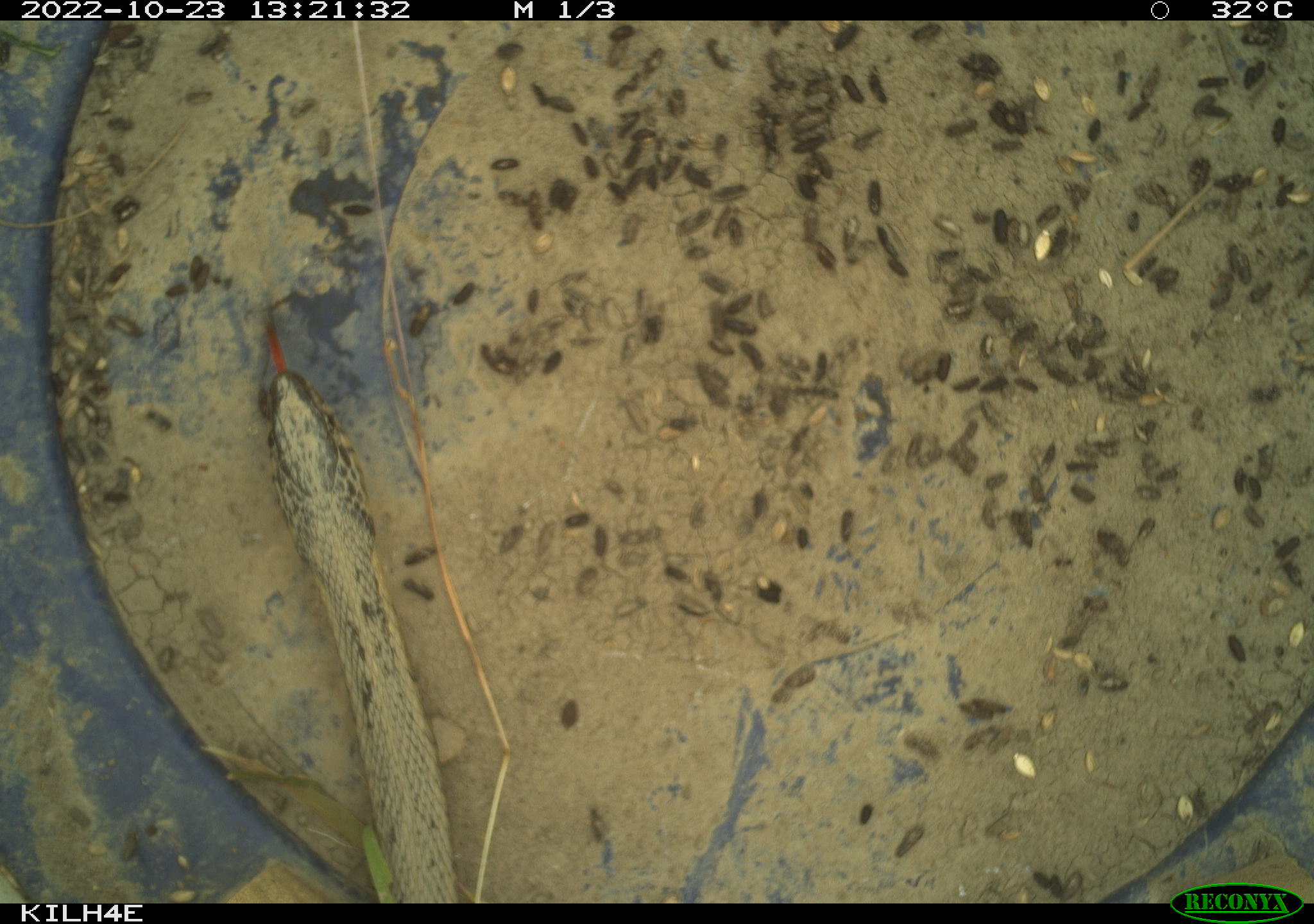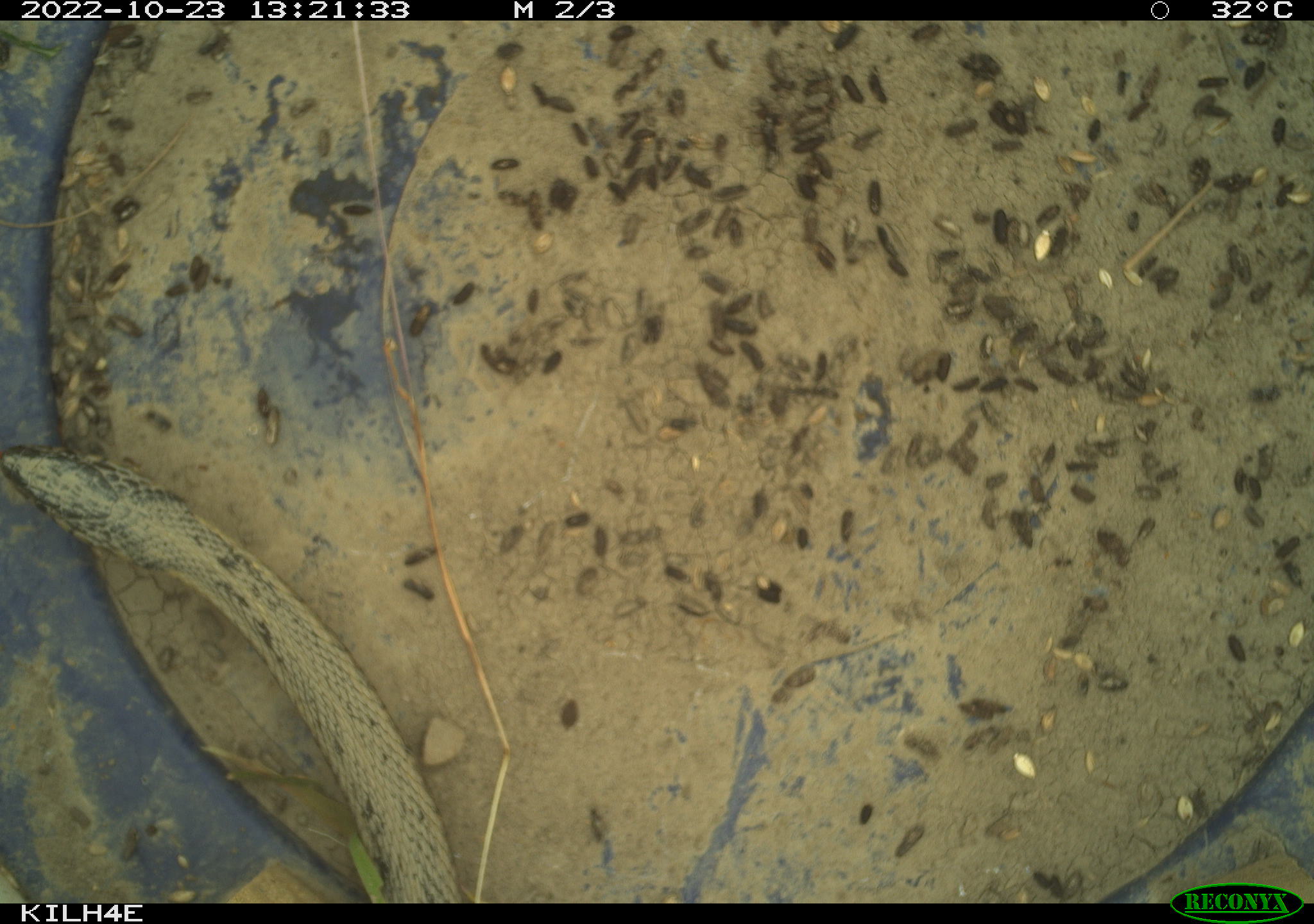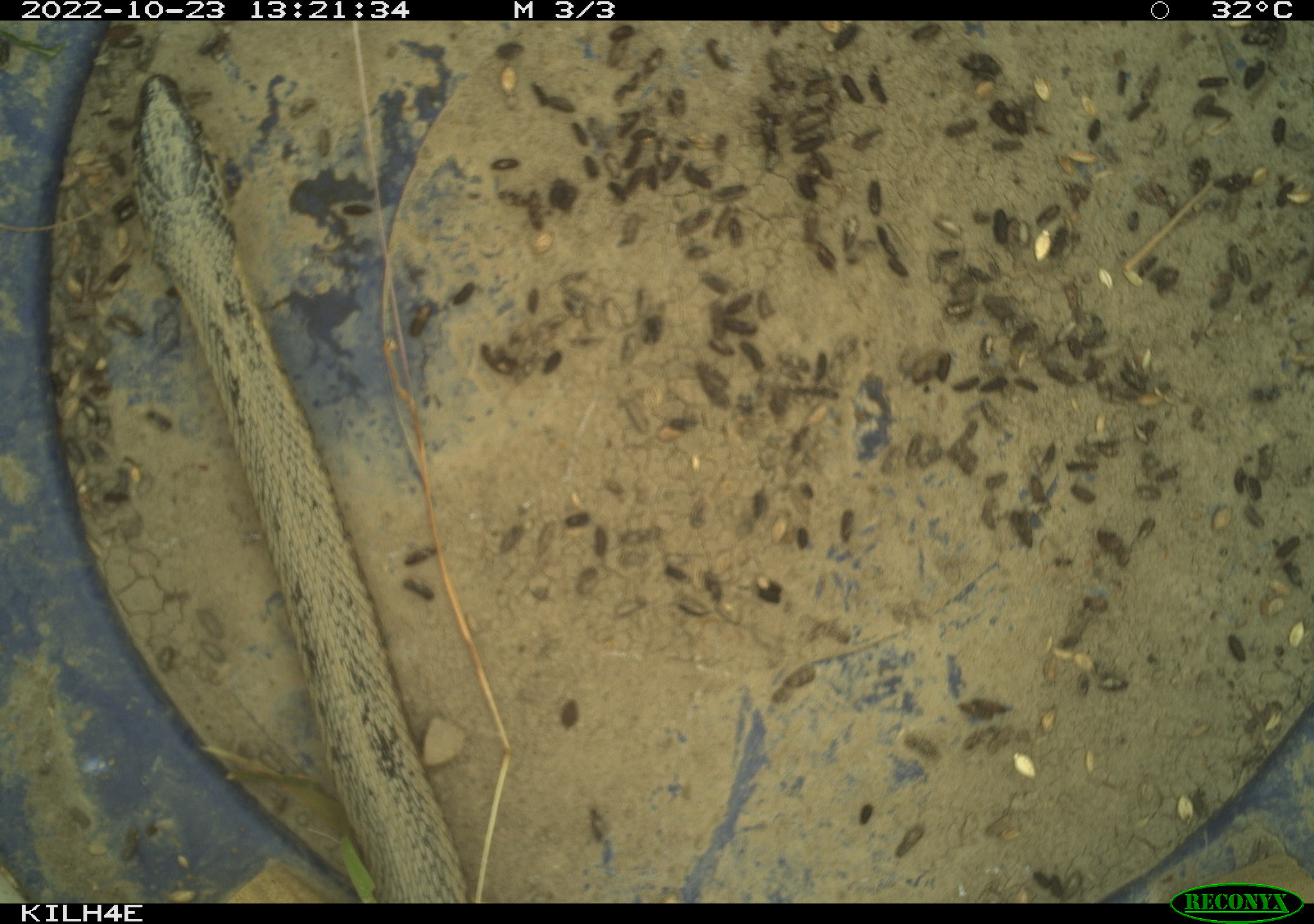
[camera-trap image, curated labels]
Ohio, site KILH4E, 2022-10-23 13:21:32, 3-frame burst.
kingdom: Animalia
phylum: Chordata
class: Reptilia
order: Squamata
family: Colubridae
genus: Thamnophis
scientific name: Thamnophis sirtalis sirtalis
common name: eastern gartersnake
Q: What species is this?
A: Eastern gartersnake (Thamnophis sirtalis sirtalis).